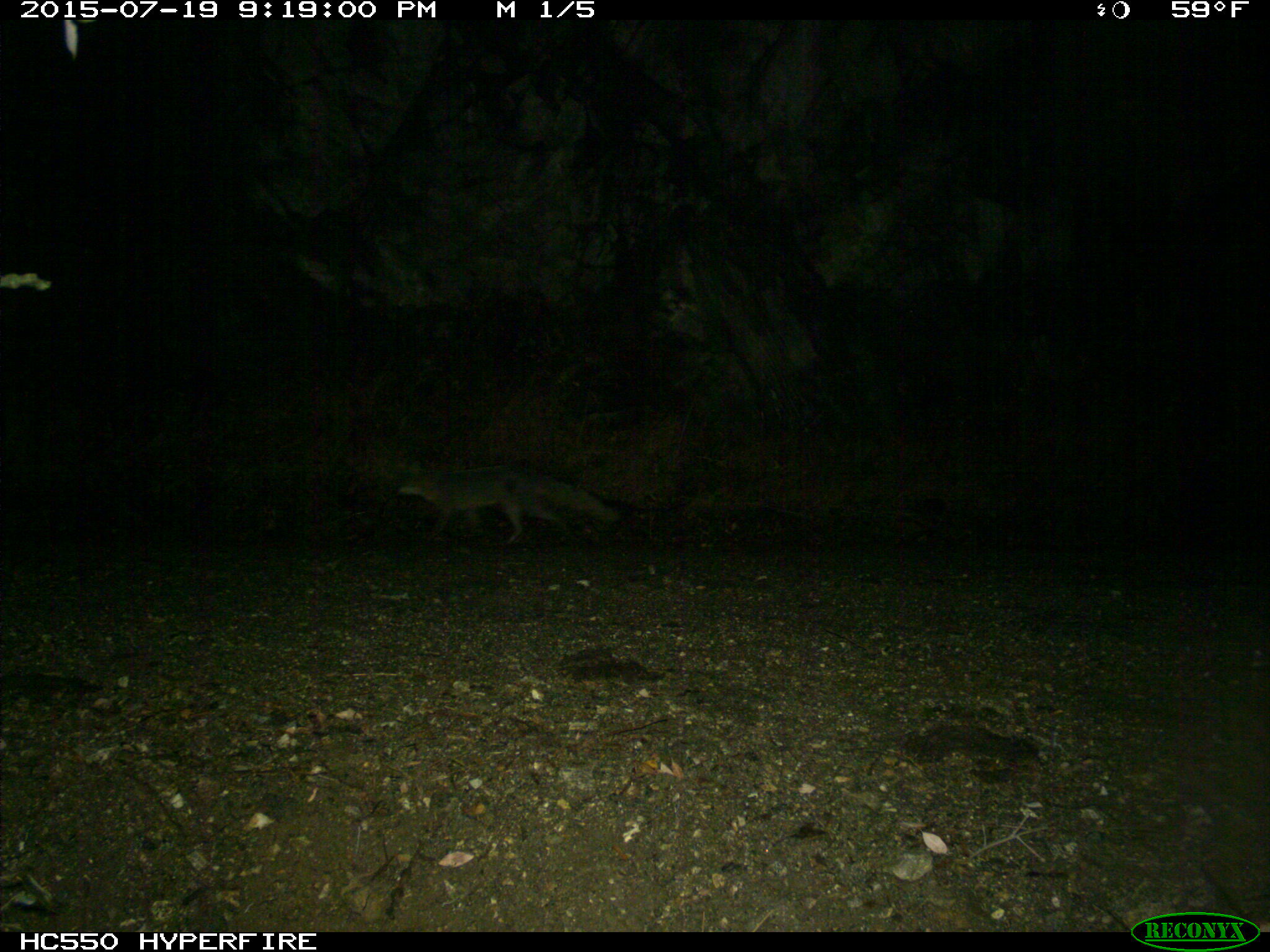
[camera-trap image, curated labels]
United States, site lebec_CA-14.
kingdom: Animalia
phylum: Chordata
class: Mammalia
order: Carnivora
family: Canidae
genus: Urocyon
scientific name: Urocyon cinereoargenteus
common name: gray fox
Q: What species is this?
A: Urocyon cinereoargenteus (gray fox).